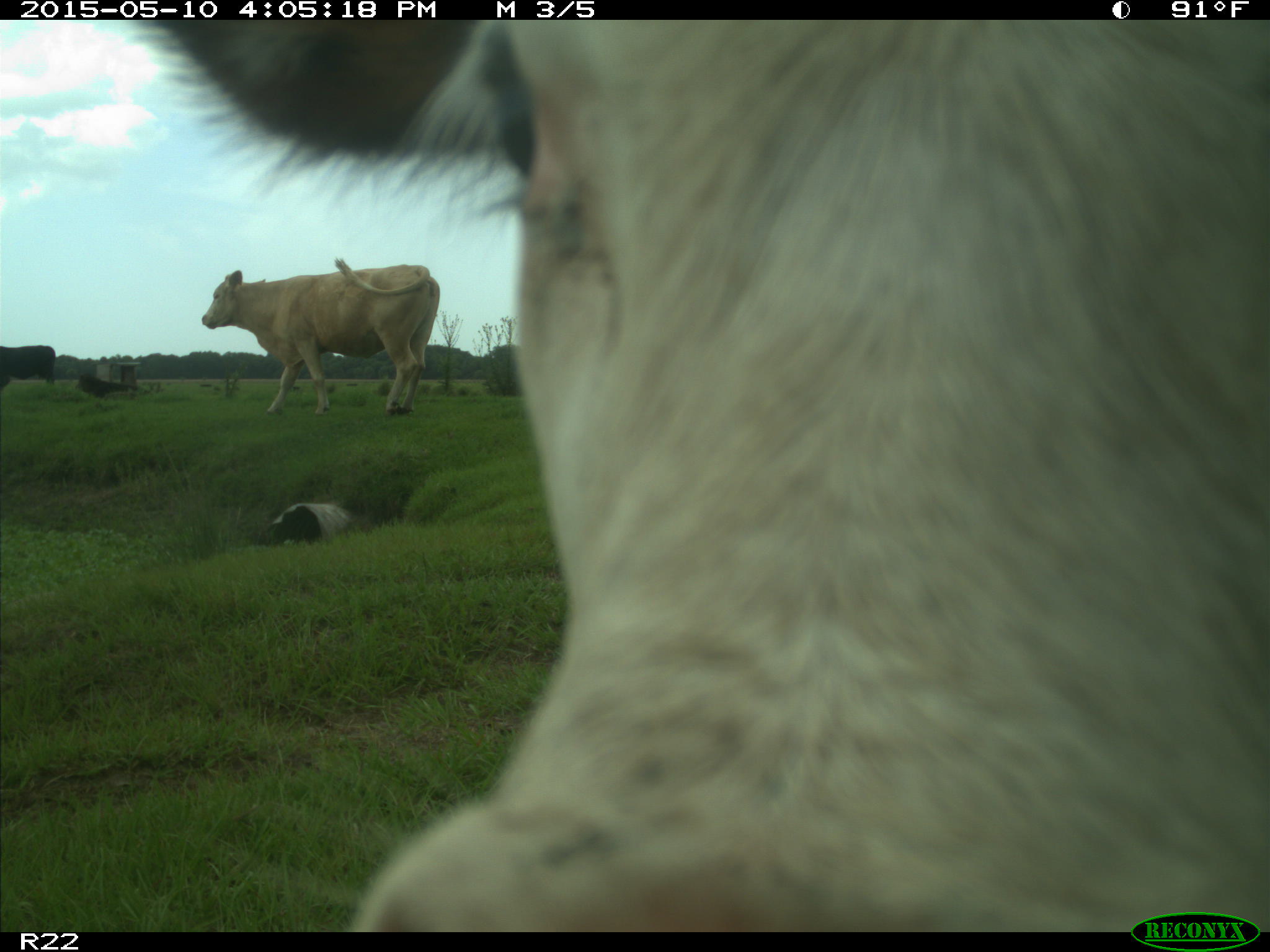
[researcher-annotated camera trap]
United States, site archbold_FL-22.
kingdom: Animalia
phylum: Chordata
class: Mammalia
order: Artiodactyla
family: Bovidae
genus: Bos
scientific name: Bos taurus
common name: domestic cow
Bos taurus (domestic cow).